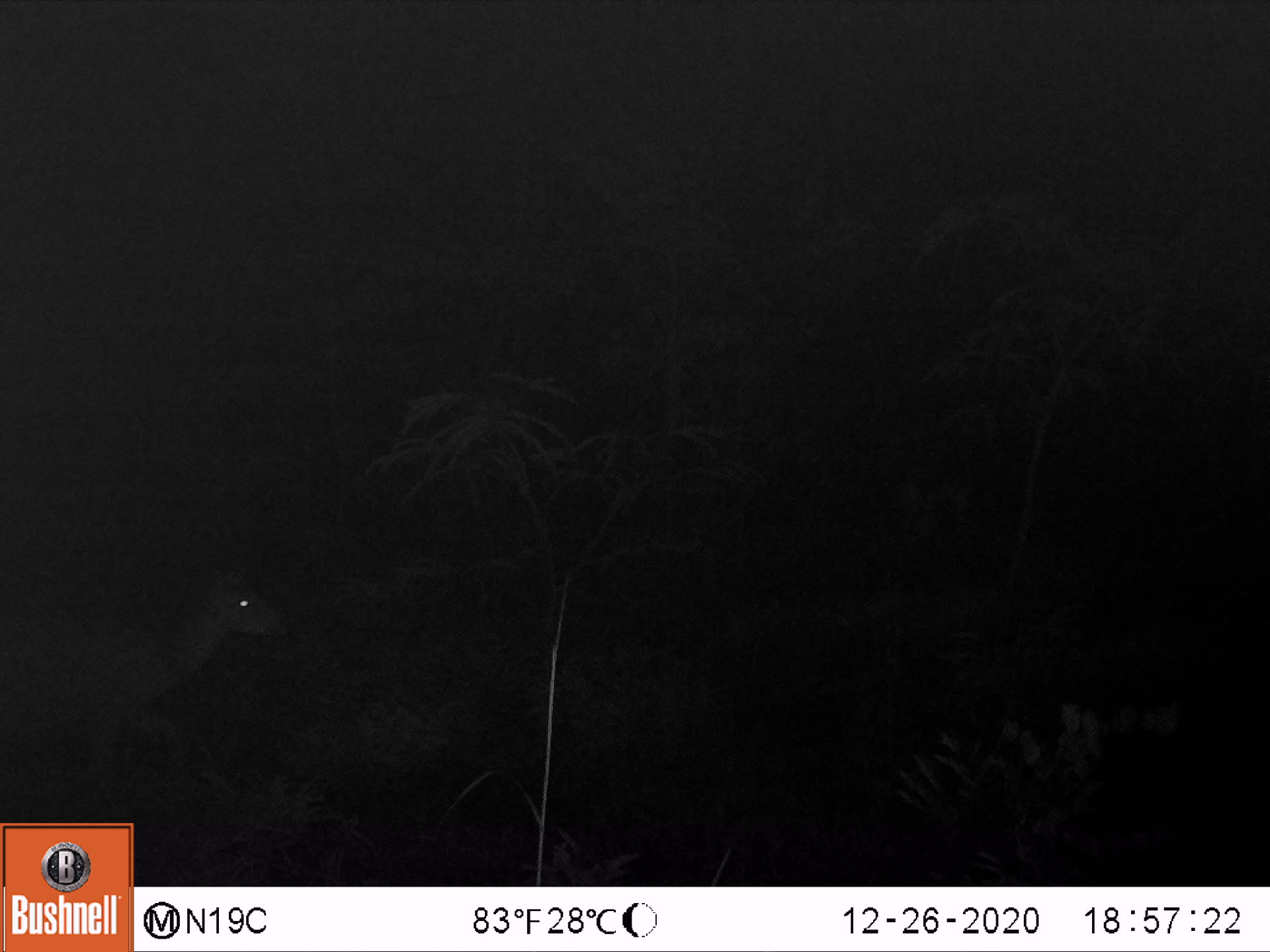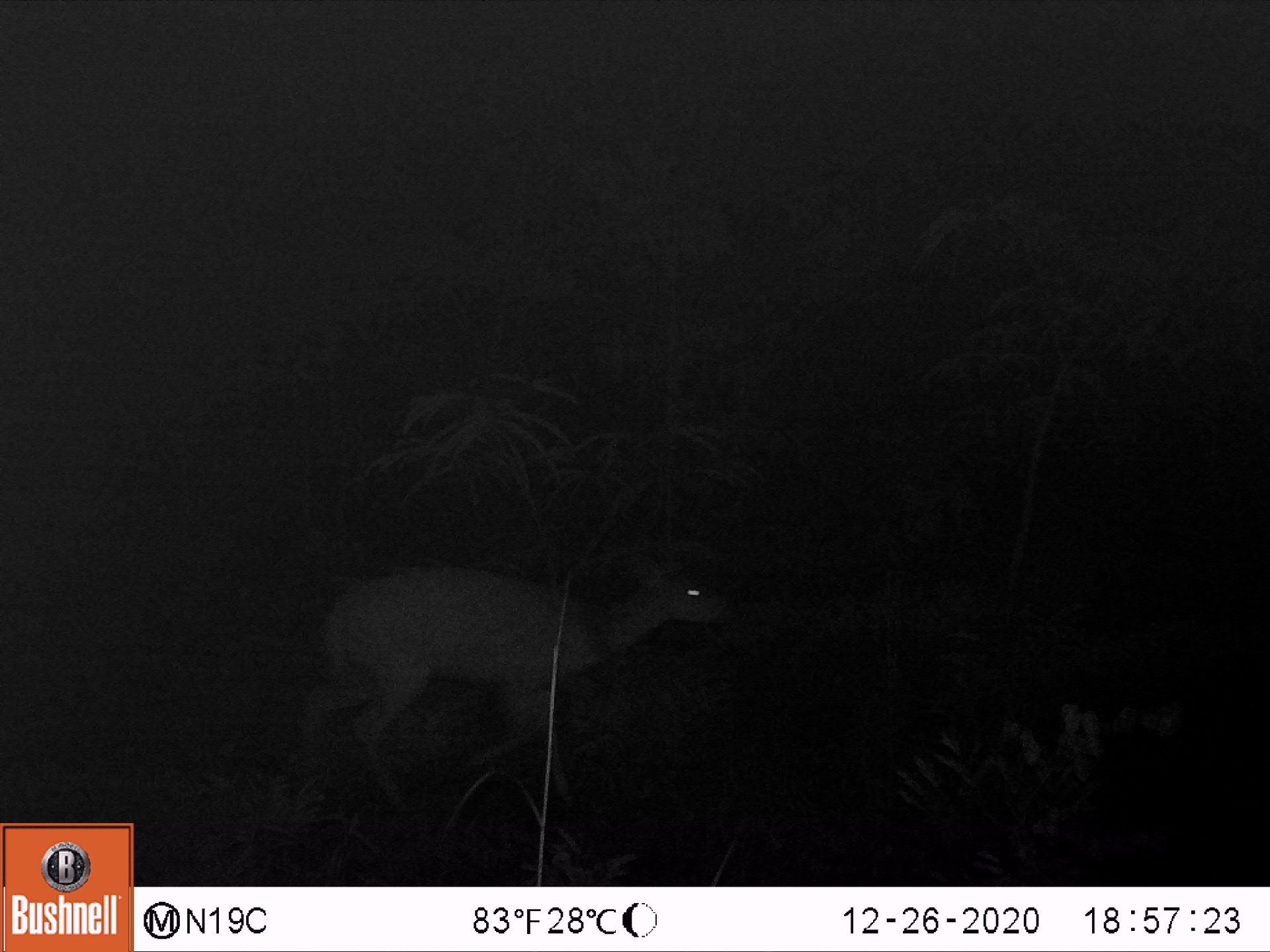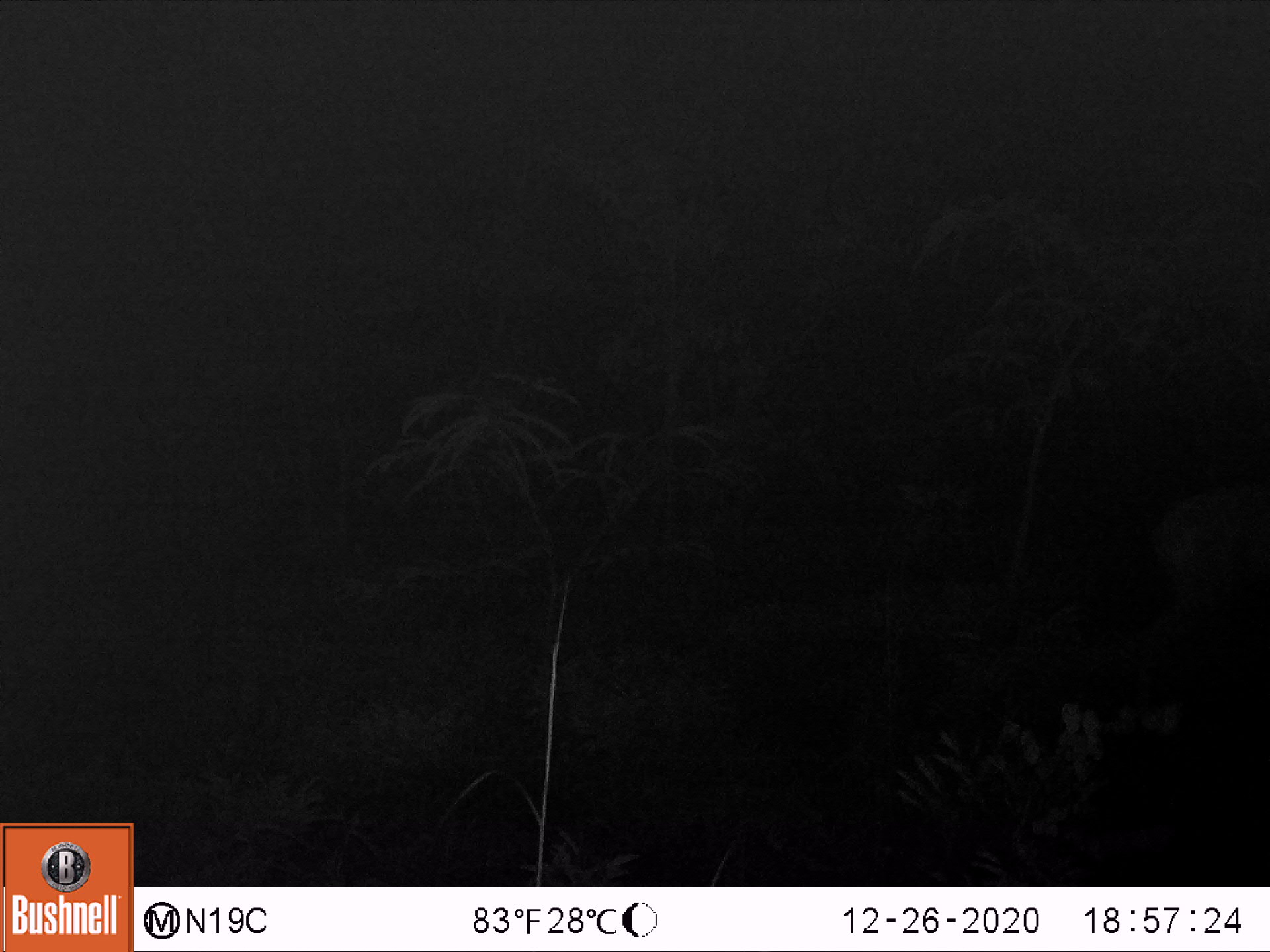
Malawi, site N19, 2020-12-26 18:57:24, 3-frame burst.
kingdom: Animalia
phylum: Chordata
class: Mammalia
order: Artiodactyla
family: Bovidae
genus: Tragelaphus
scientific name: Tragelaphus sylvaticus sylvaticus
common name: cape bushbuck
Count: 1.